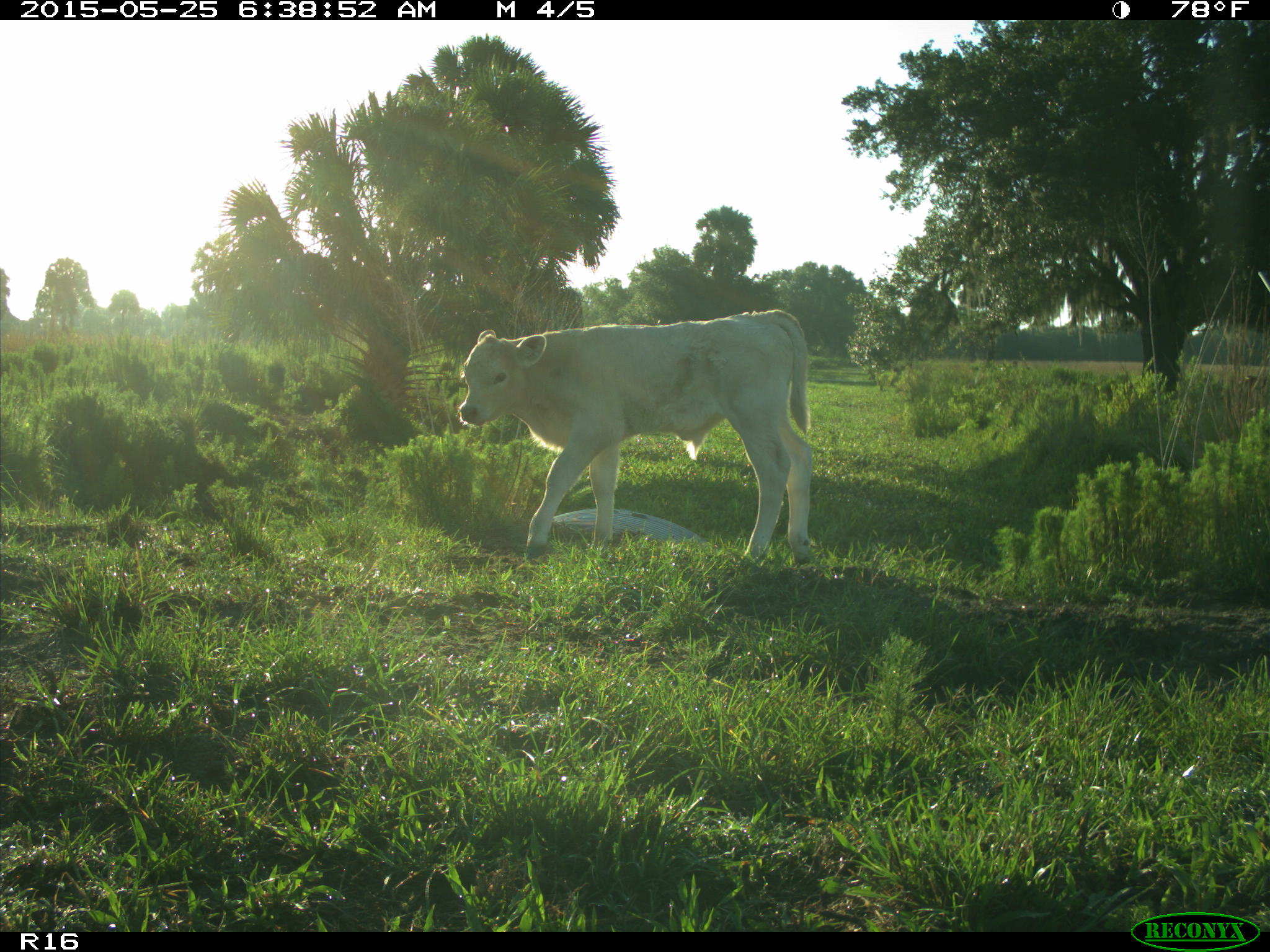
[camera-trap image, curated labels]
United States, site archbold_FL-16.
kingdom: Animalia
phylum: Chordata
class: Mammalia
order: Artiodactyla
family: Bovidae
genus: Bos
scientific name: Bos taurus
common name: domestic cow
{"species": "Bos taurus (domestic cow)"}